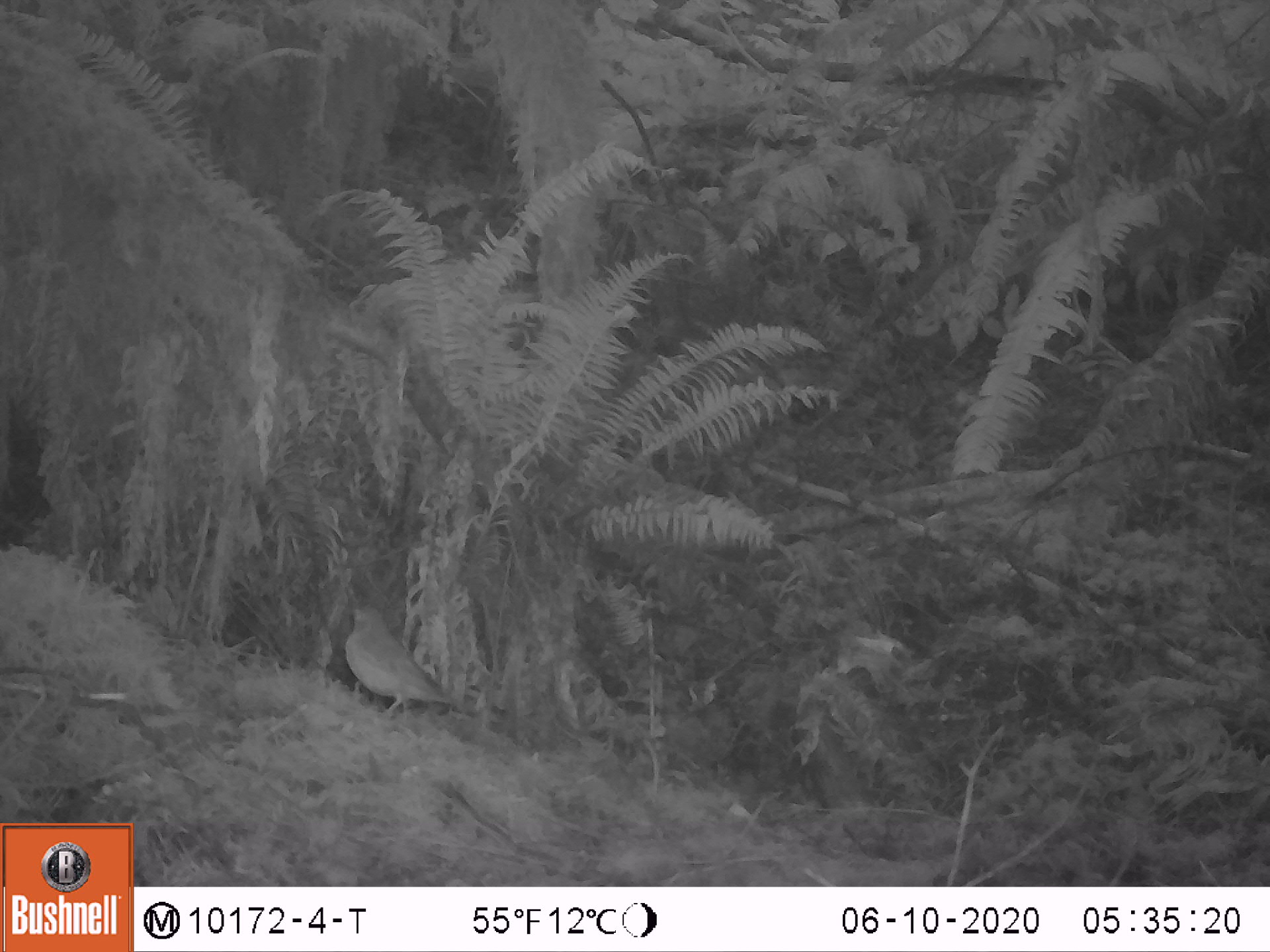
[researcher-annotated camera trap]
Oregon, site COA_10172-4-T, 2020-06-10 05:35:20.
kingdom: Animalia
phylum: Chordata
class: Aves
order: Passeriformes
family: Turdidae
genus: Catharus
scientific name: Catharus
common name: brown thrushes and nightingale-thrushes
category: catharus species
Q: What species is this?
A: Catharus species (brown thrushes and nightingale-thrushes) (Catharus).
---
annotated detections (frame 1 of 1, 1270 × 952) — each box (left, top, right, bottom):
catharus species: (316, 587, 492, 724)